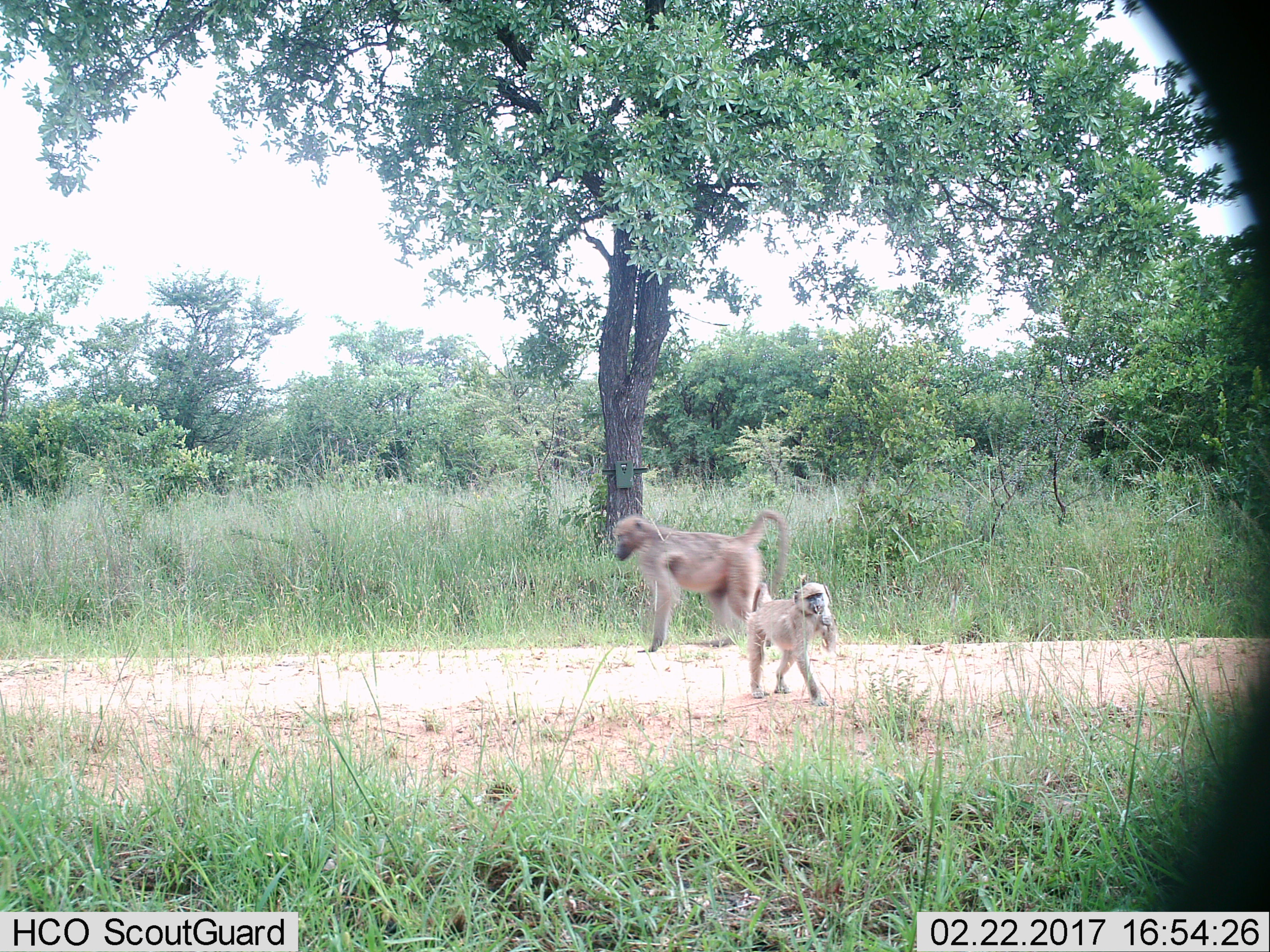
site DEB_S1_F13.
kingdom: Animalia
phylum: Chordata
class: Mammalia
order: Primates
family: Cercopithecidae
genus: Papio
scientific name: Papio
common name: baboon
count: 2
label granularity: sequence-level